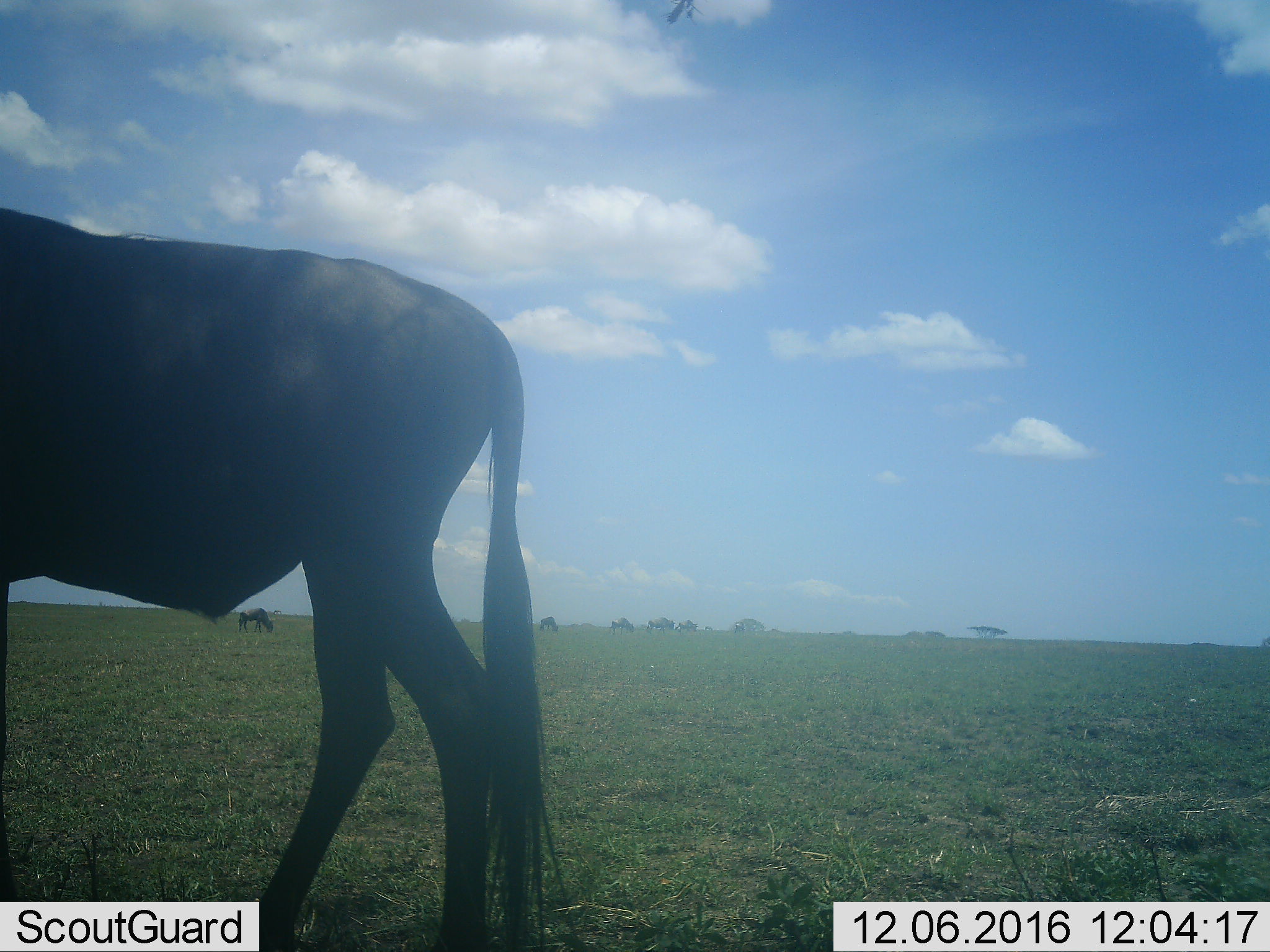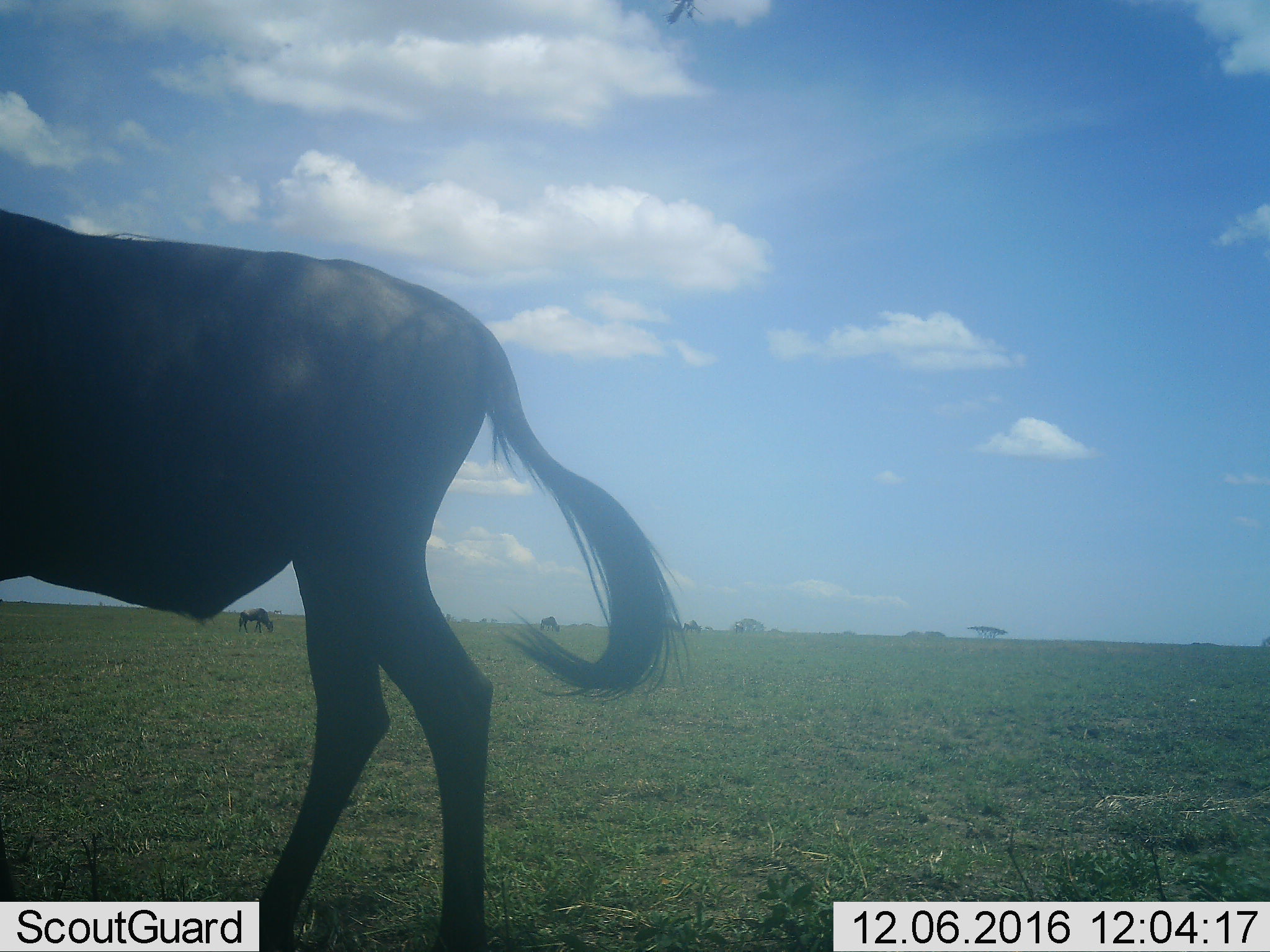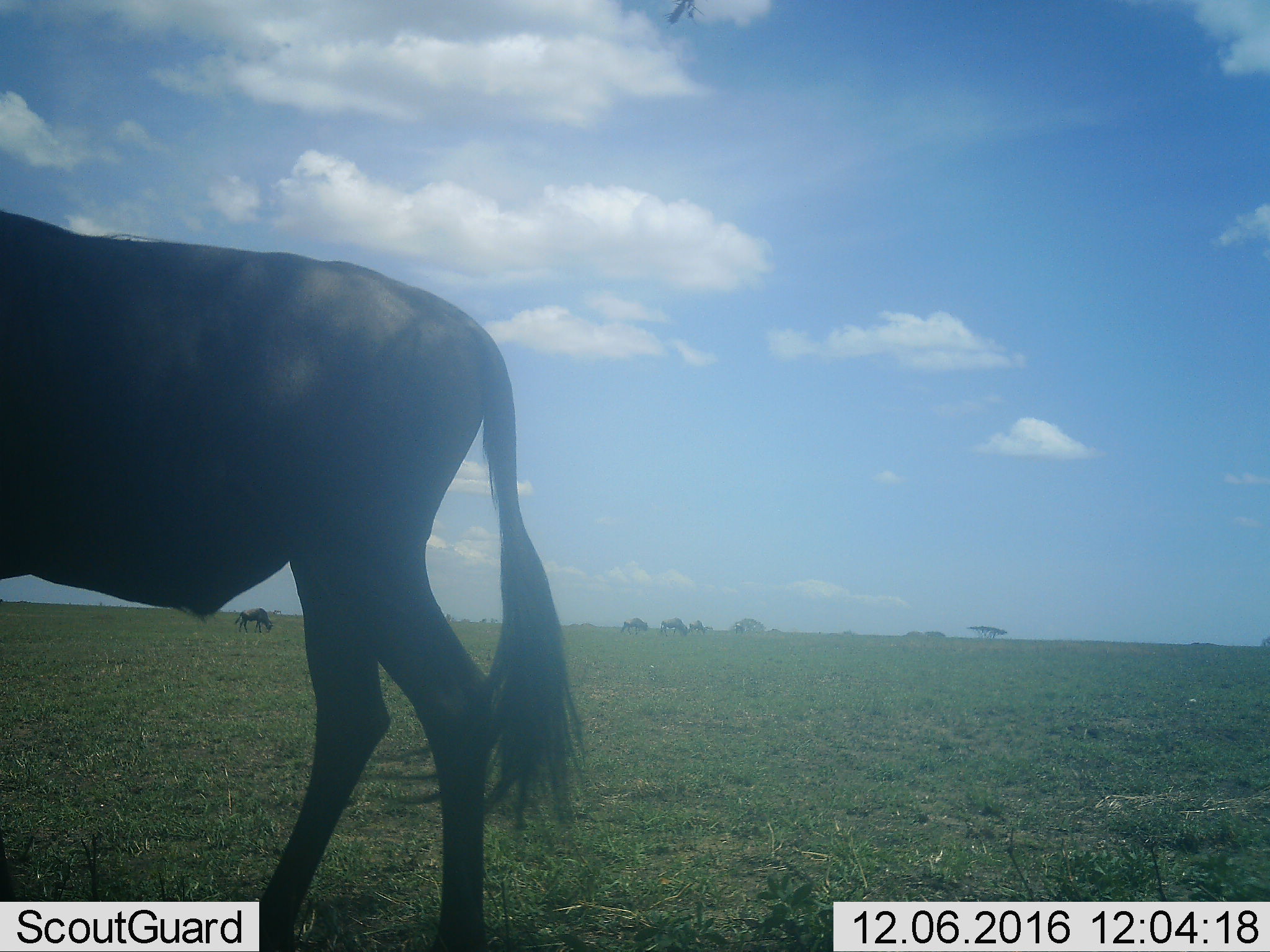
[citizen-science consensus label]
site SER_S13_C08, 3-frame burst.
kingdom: Animalia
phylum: Chordata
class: Mammalia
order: Artiodactyla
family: Bovidae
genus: Connochaetes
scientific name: Connochaetes taurinus taurinus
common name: blue wildebeest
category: wildebeestblue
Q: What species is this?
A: Wildebeestblue (blue wildebeest) (Connochaetes taurinus taurinus).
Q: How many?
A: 6.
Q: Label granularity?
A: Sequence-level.